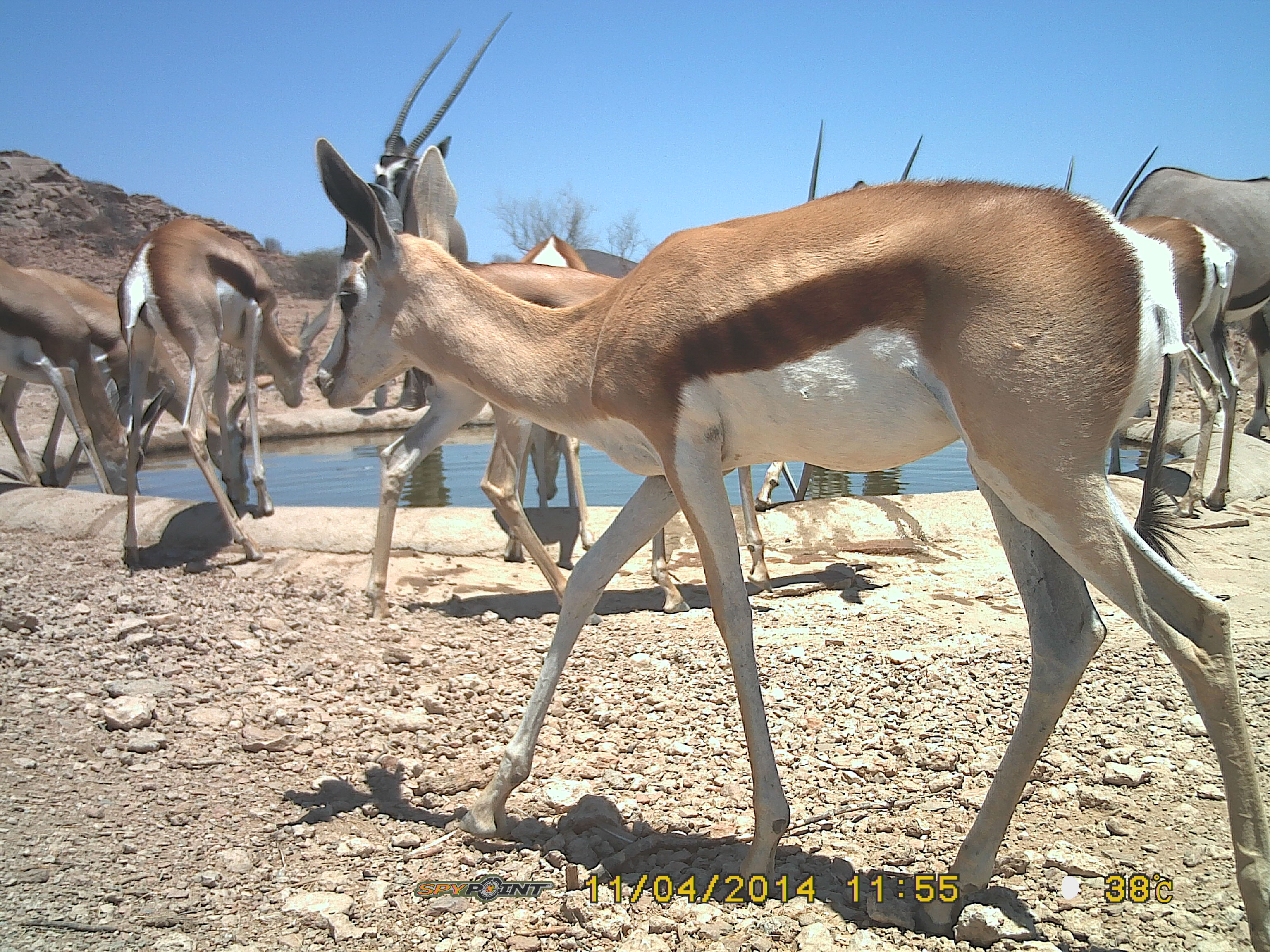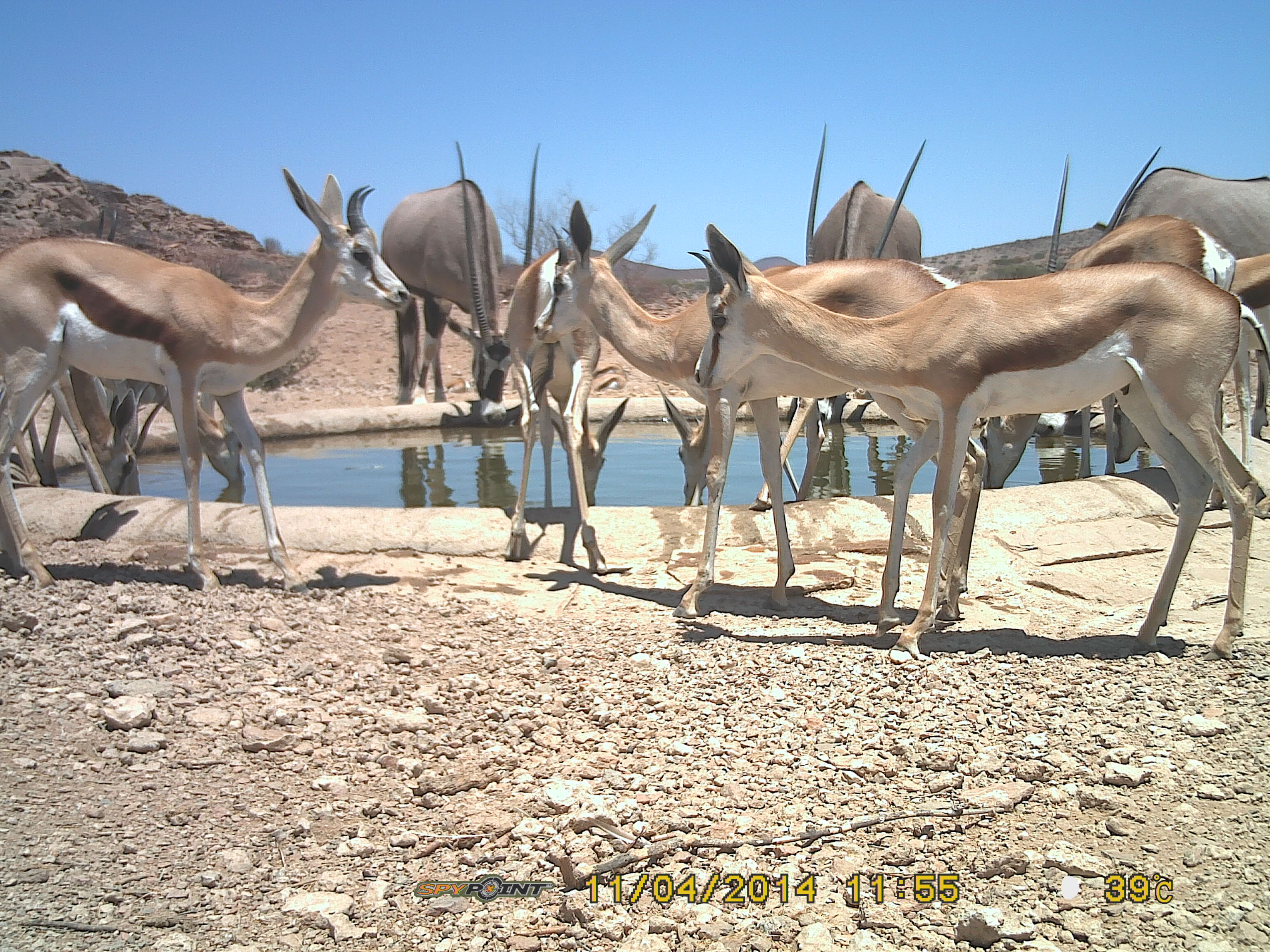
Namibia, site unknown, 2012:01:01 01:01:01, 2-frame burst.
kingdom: Animalia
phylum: Chordata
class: Mammalia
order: Artiodactyla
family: Bovidae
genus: Antidorcas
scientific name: Antidorcas marsupialis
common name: springbok